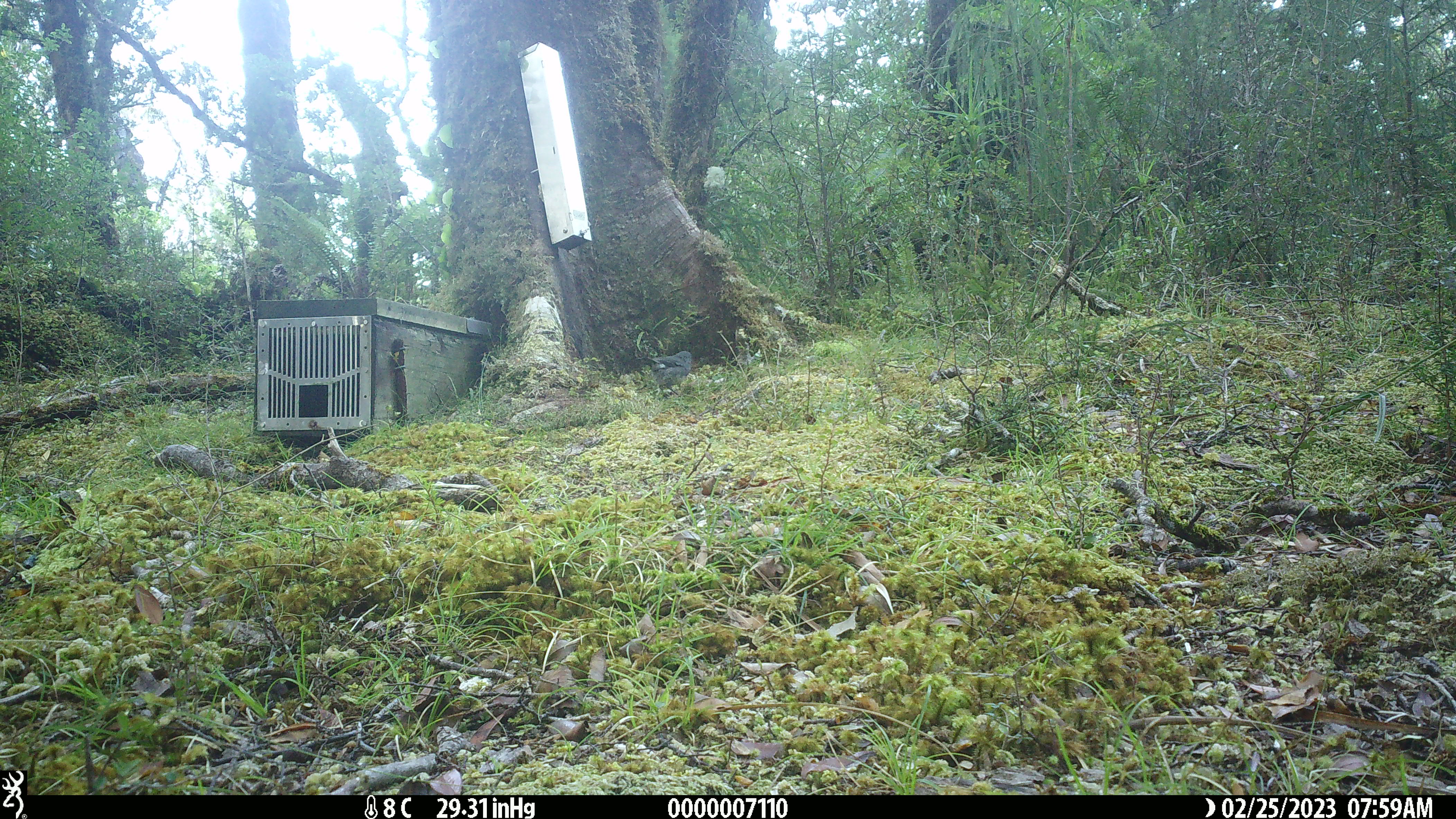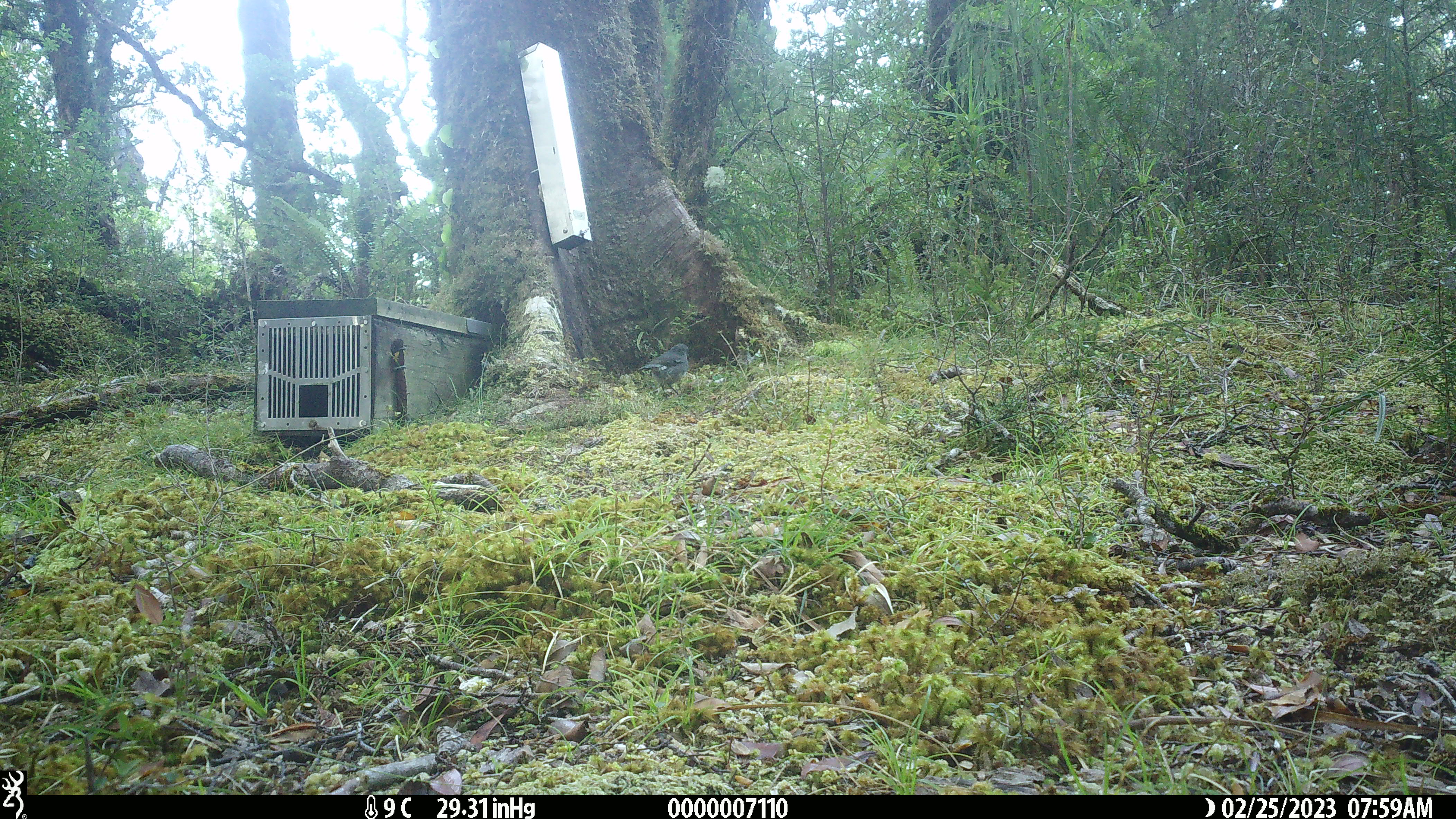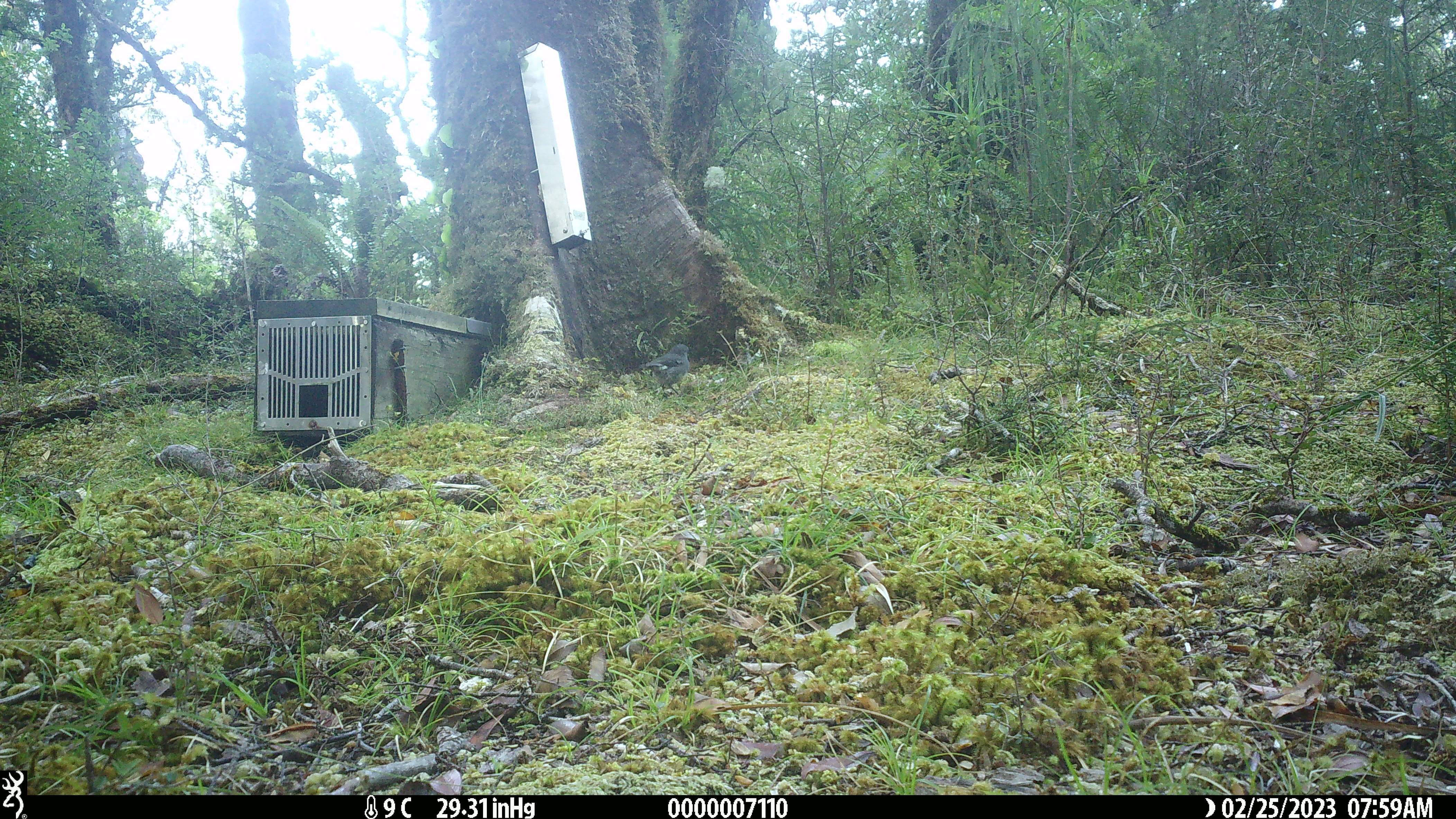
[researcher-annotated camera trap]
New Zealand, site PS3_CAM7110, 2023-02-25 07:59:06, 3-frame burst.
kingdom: Animalia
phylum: Chordata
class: Aves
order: Passeriformes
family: Petroicidae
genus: Petroica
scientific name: Petroica australis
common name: new zealand robin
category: robin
Robin (new zealand robin) (Petroica australis).